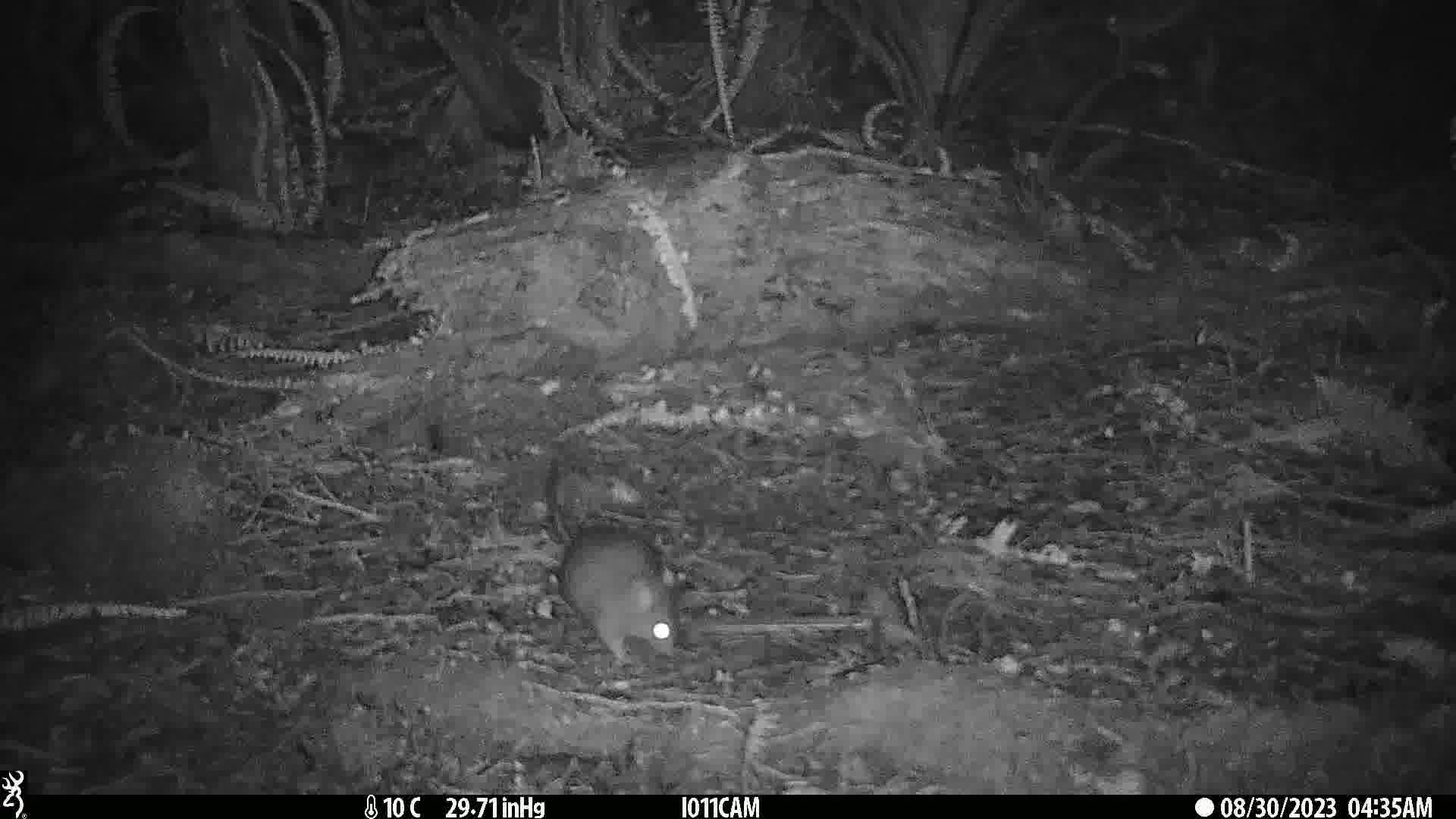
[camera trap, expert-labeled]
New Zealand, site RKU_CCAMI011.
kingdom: Animalia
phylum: Chordata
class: Mammalia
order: Rodentia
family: Muridae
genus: Rattus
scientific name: Rattus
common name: rat